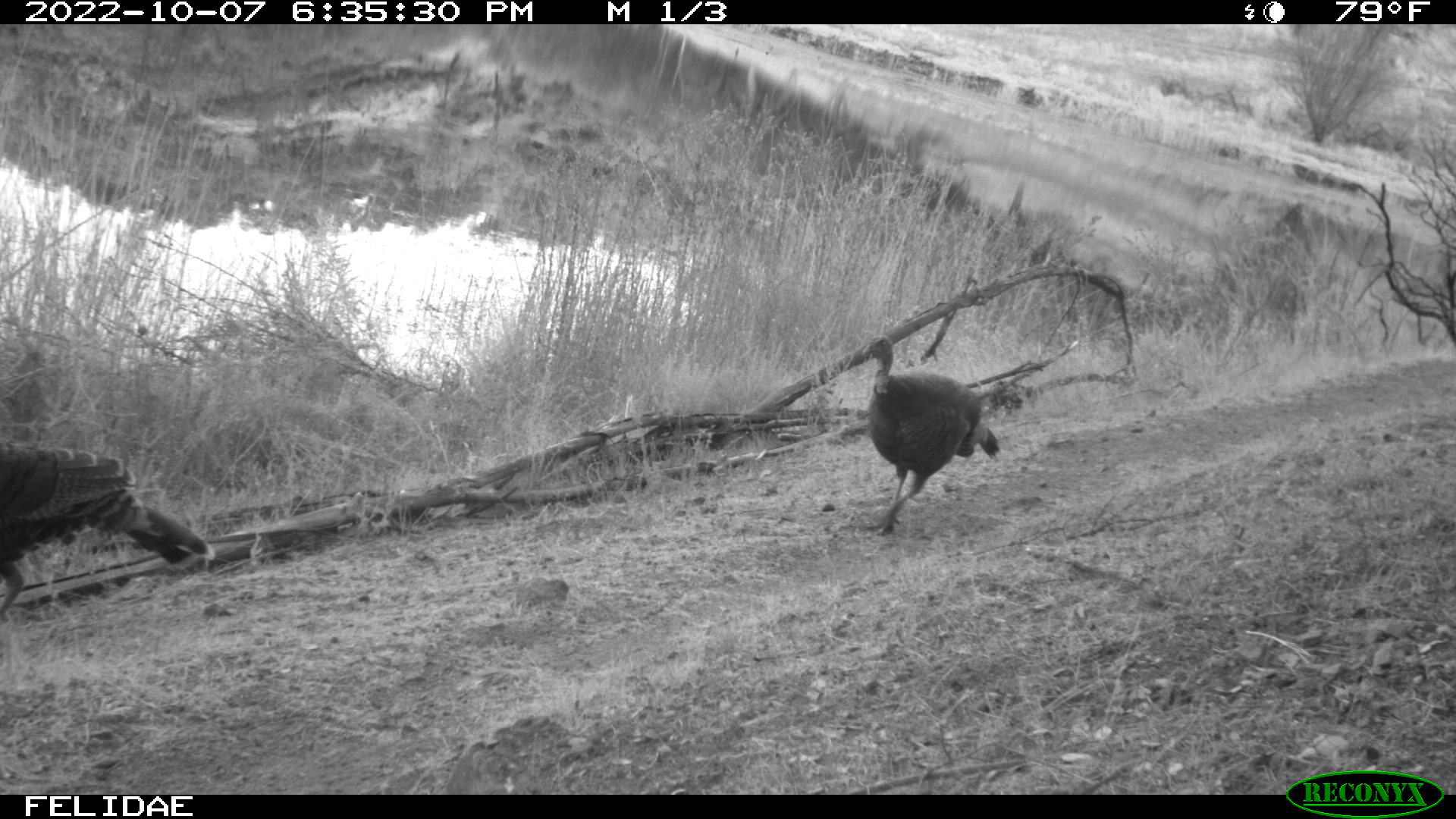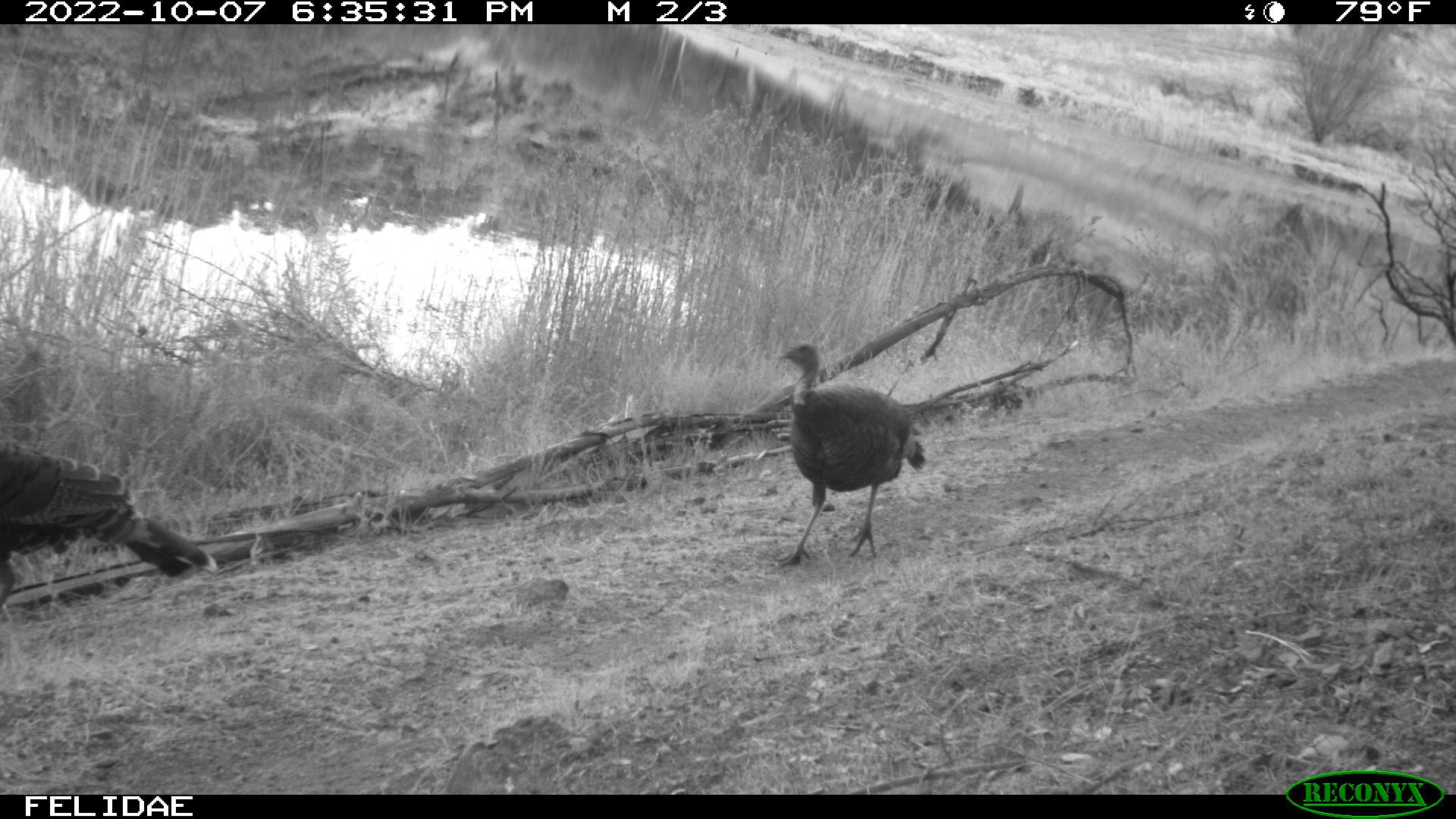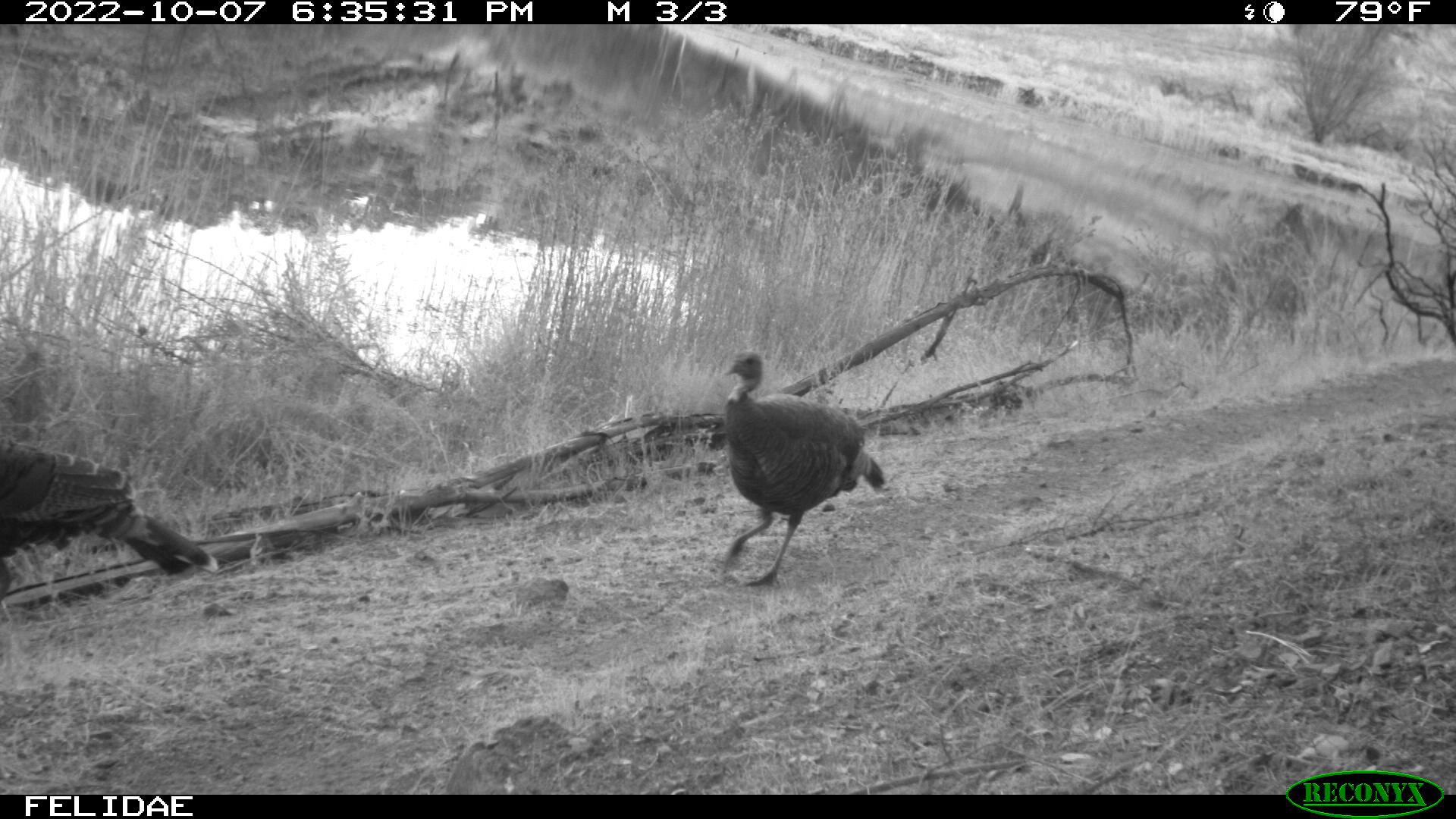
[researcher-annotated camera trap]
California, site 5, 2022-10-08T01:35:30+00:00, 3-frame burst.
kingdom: Animalia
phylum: Chordata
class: Aves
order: Galliformes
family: Phasianidae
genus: Meleagris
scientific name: Meleagris gallopavo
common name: turkey